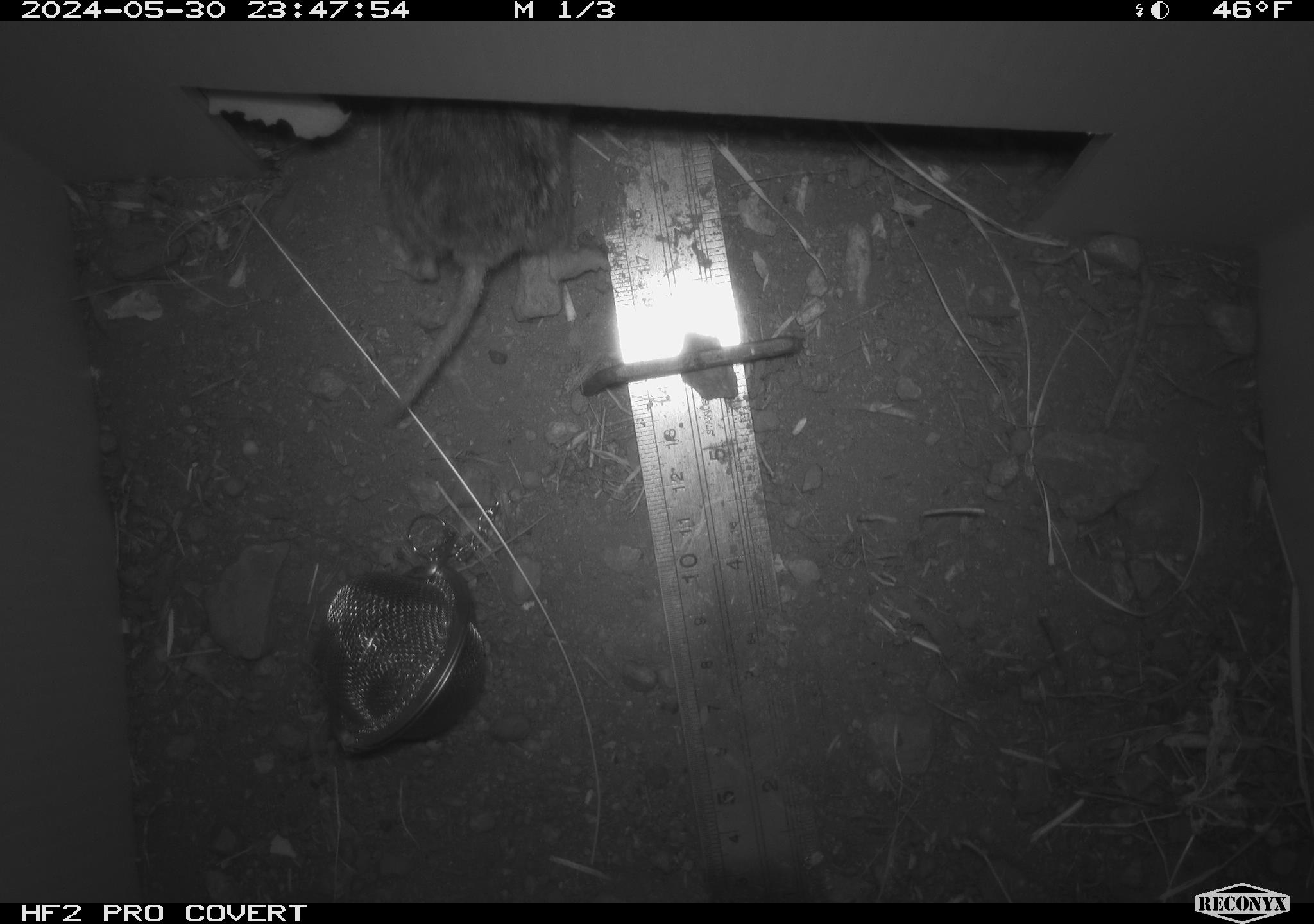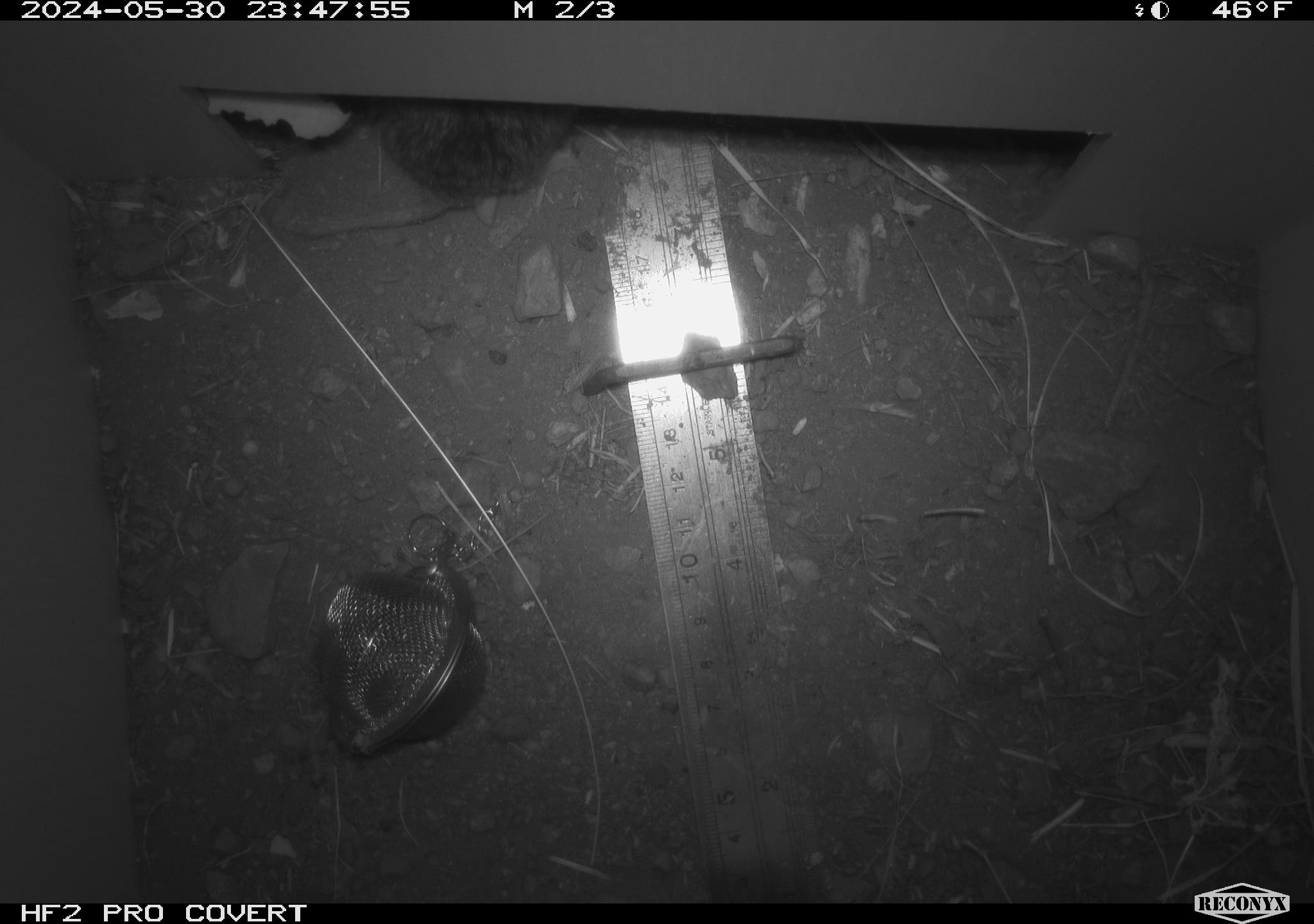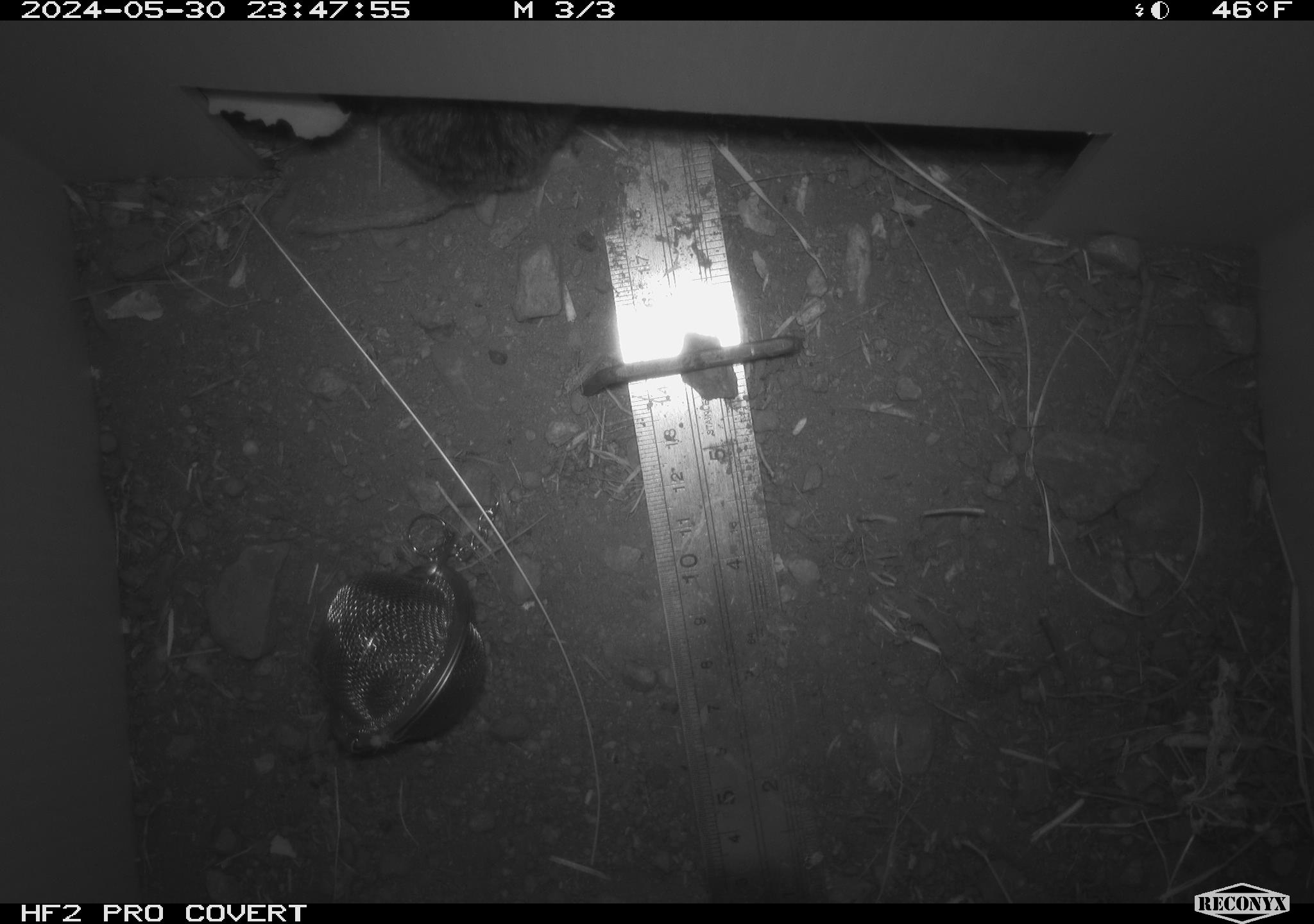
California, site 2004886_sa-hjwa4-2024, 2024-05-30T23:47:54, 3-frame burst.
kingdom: Animalia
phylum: Chordata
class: Mammalia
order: Rodentia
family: Cricetidae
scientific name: Cricetidae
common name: hamsters, voles, lemmings, and allies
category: cricetidae family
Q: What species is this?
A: Cricetidae family (hamsters, voles, lemmings, and allies) (Cricetidae).